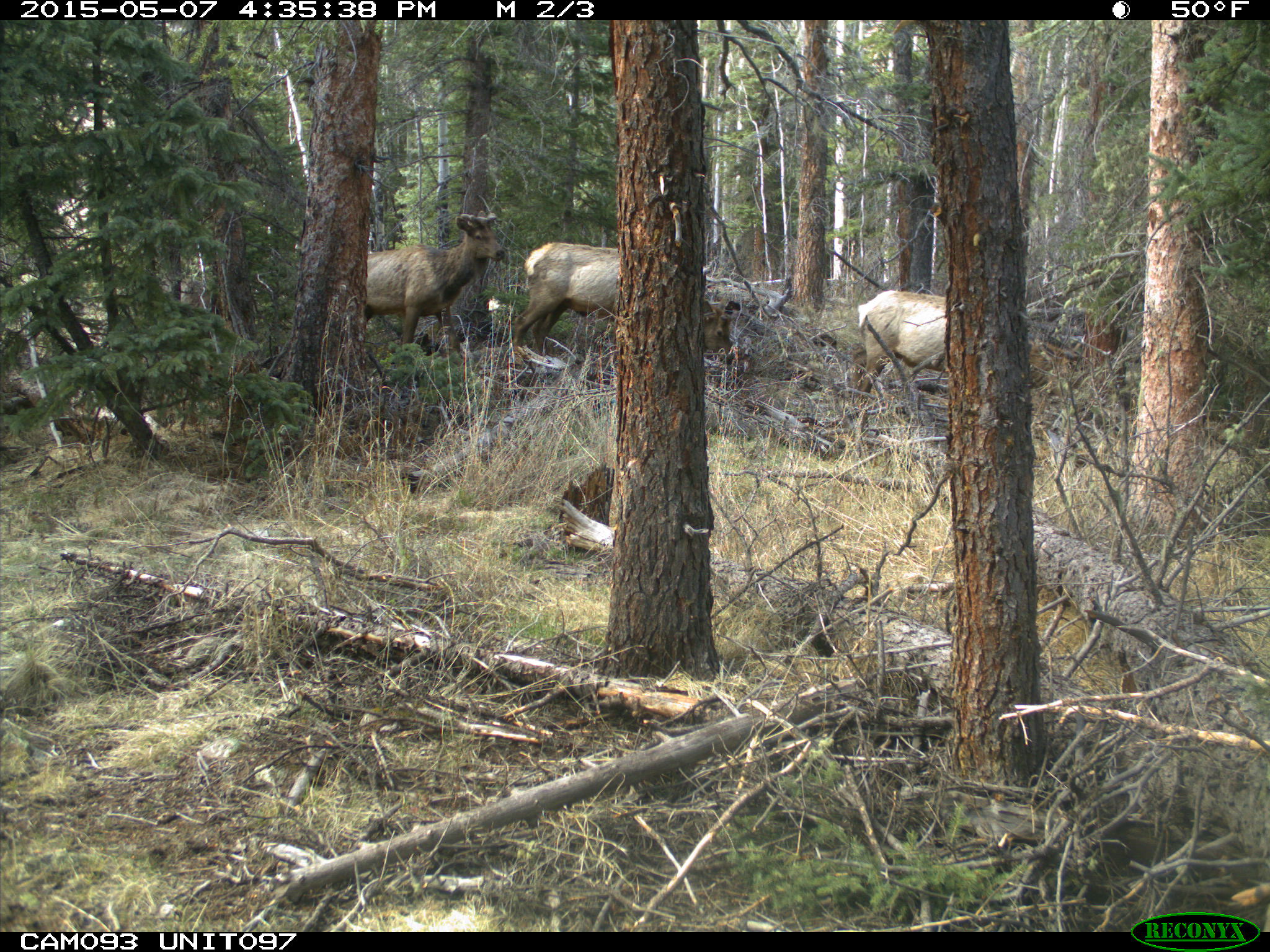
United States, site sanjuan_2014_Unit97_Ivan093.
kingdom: Animalia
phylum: Chordata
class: Mammalia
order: Artiodactyla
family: Cervidae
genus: Cervus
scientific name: Cervus elaphus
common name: red deer